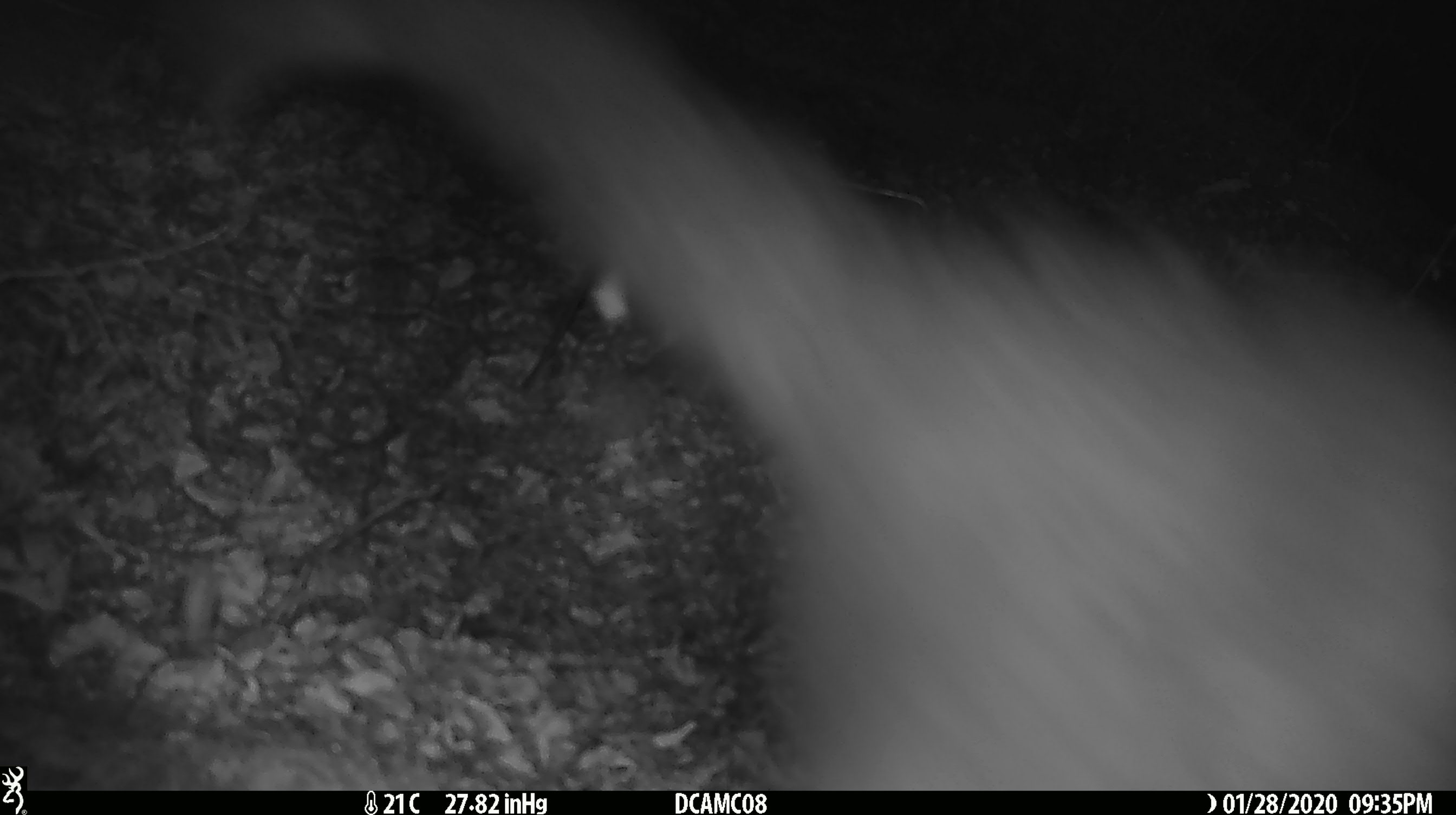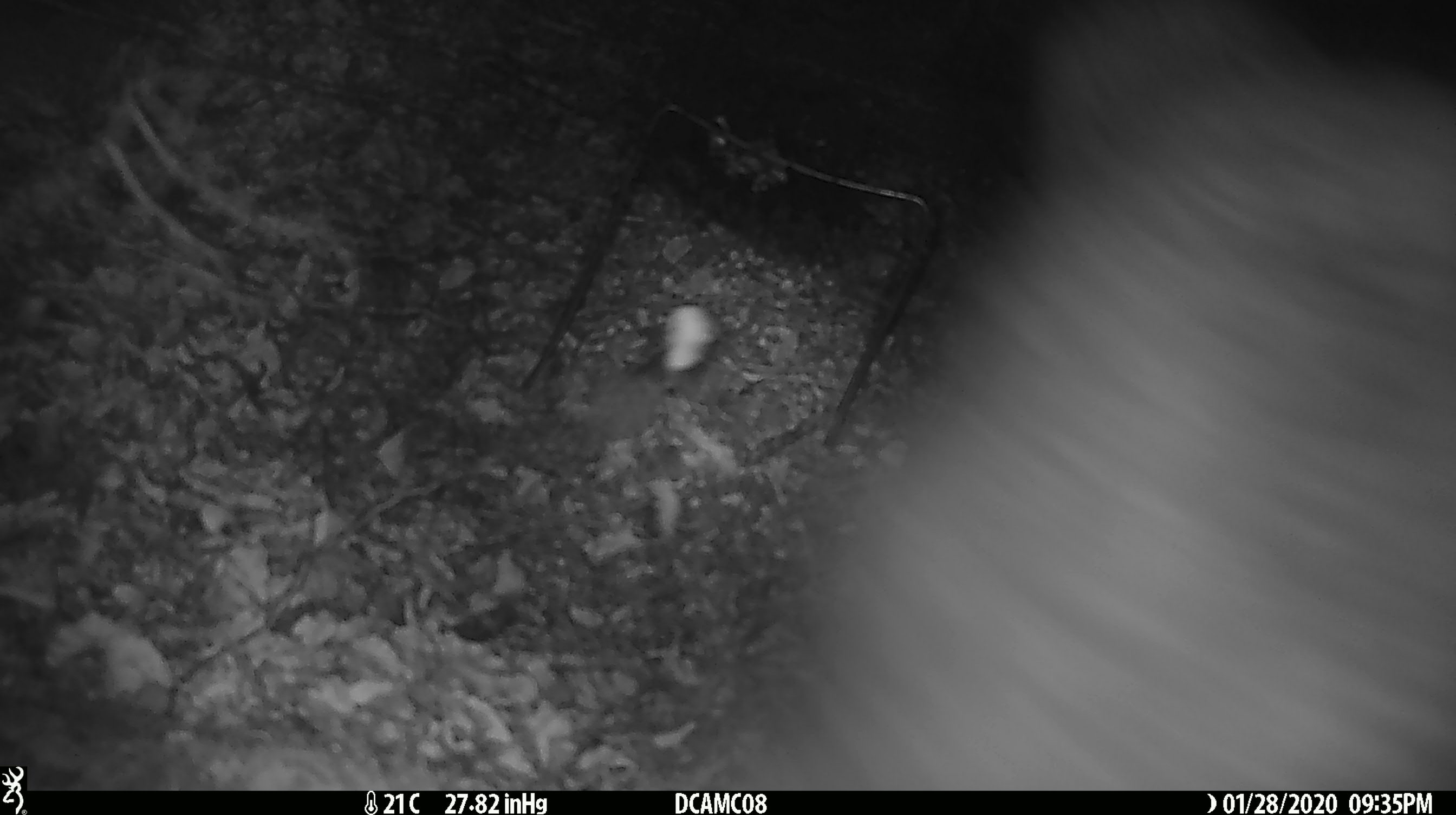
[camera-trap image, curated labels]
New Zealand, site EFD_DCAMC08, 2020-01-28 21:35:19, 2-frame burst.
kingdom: Animalia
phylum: Chordata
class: Mammalia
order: Diprotodontia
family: Phalangeridae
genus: Trichosurus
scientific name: Trichosurus vulpecula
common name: common brushtail possum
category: possum